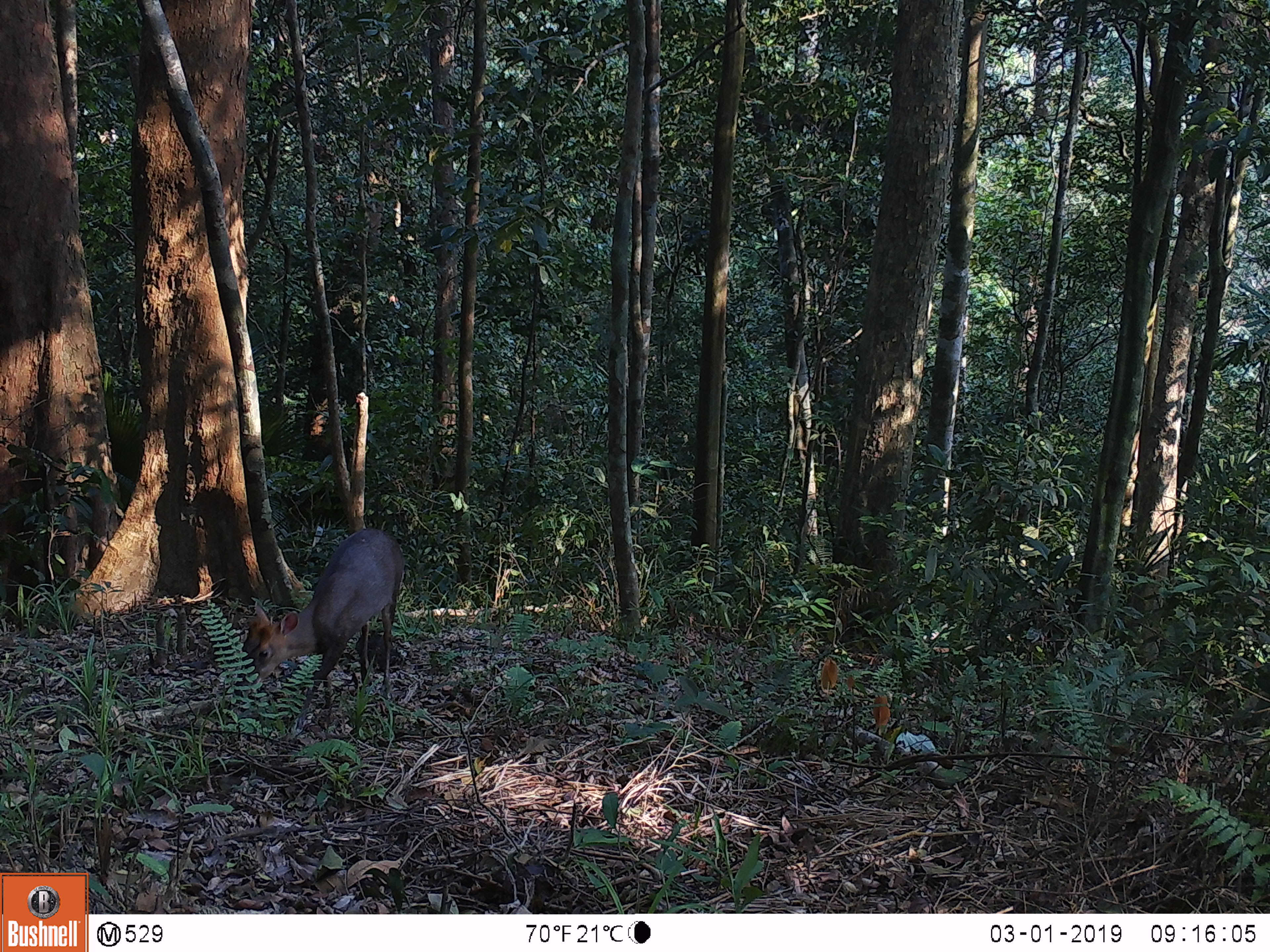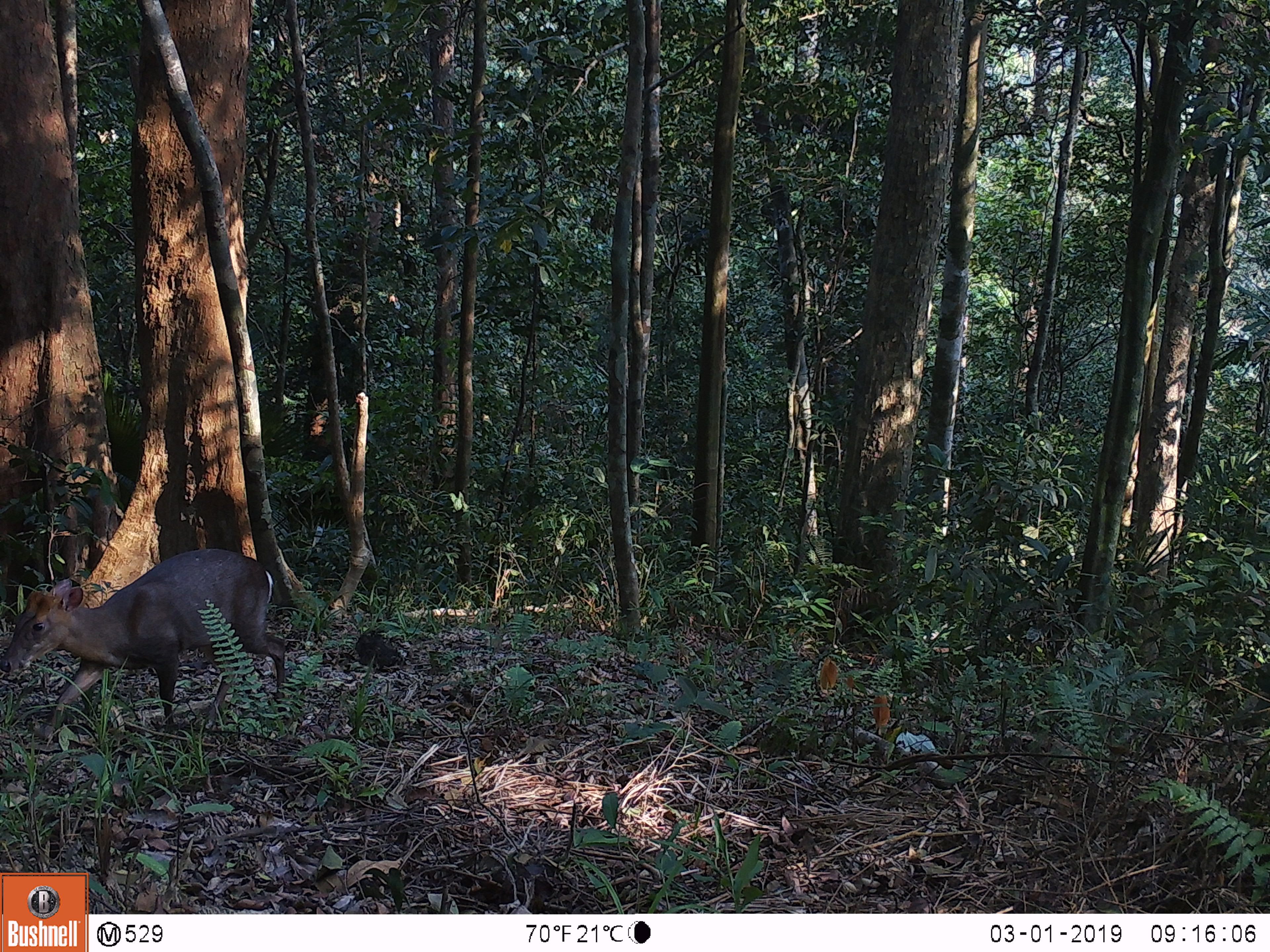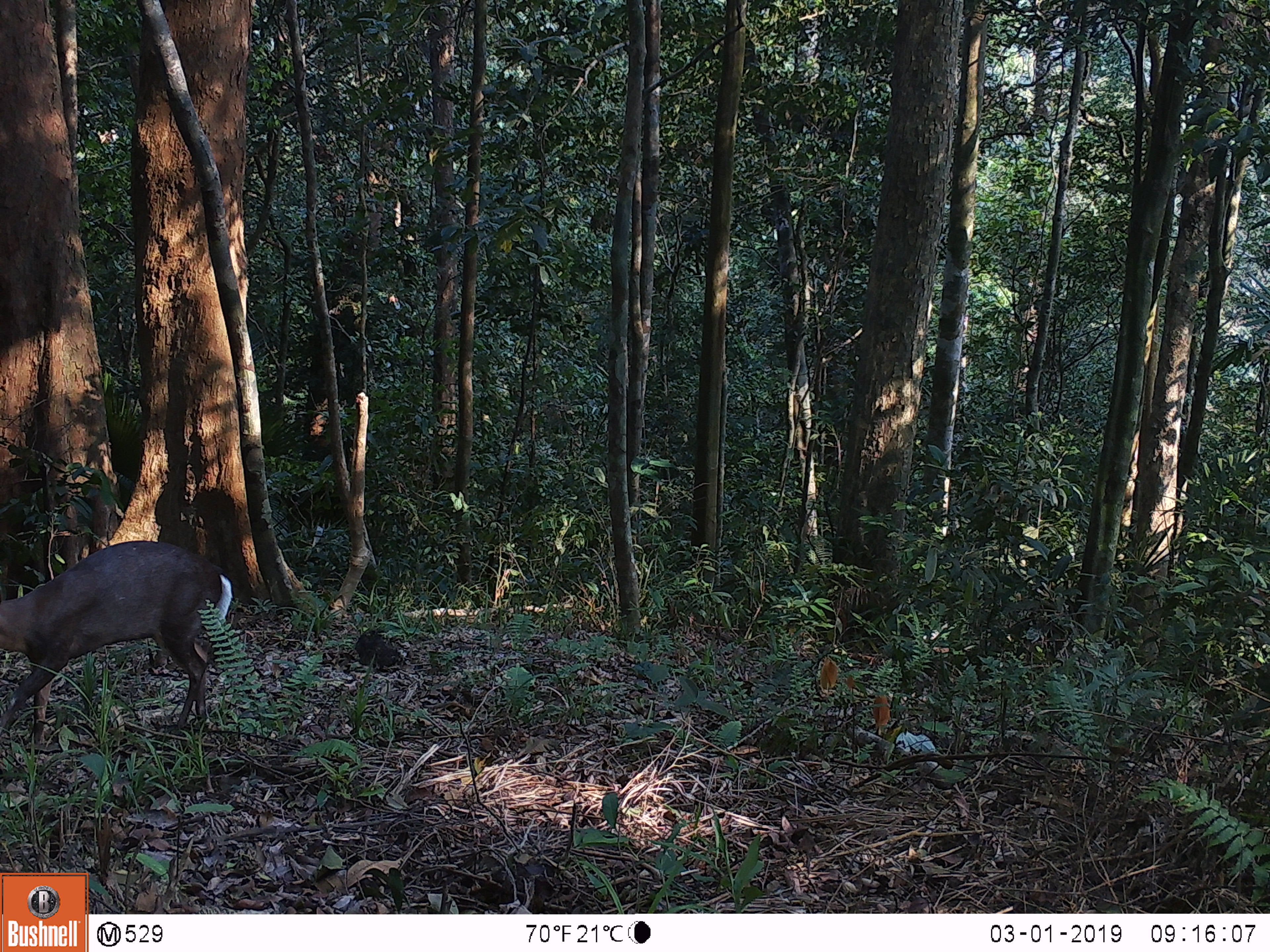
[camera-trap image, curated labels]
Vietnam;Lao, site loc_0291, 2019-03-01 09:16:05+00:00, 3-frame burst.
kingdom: Animalia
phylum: Chordata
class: Mammalia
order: Artiodactyla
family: Cervidae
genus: Muntiacus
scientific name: Muntiacus rooseveltorum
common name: roosevelt's muntjac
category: roosevelts muntjac group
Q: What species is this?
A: Roosevelts muntjac group (roosevelt's muntjac) (Muntiacus rooseveltorum).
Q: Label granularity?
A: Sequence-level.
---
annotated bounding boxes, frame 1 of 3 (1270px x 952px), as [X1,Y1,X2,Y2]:
roosevelts muntjac group: [233,527,405,730]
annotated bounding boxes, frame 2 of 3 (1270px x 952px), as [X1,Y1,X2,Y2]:
roosevelts muntjac group: [0,547,285,740]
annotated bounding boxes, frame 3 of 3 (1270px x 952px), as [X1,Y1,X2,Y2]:
roosevelts muntjac group: [0,539,234,745]